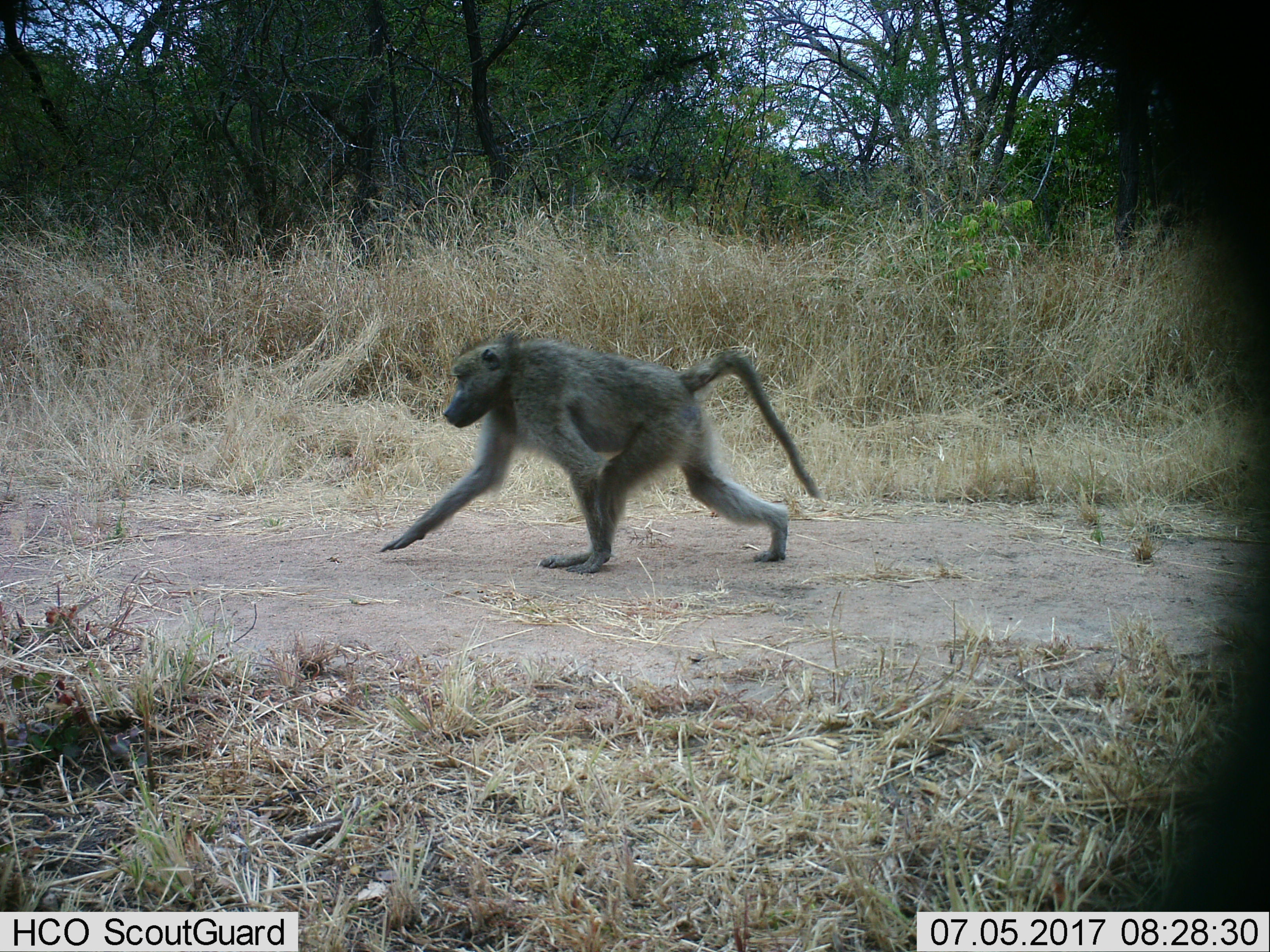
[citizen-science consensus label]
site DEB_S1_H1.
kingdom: Animalia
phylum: Chordata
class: Mammalia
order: Primates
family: Cercopithecidae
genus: Papio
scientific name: Papio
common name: baboon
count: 1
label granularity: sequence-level